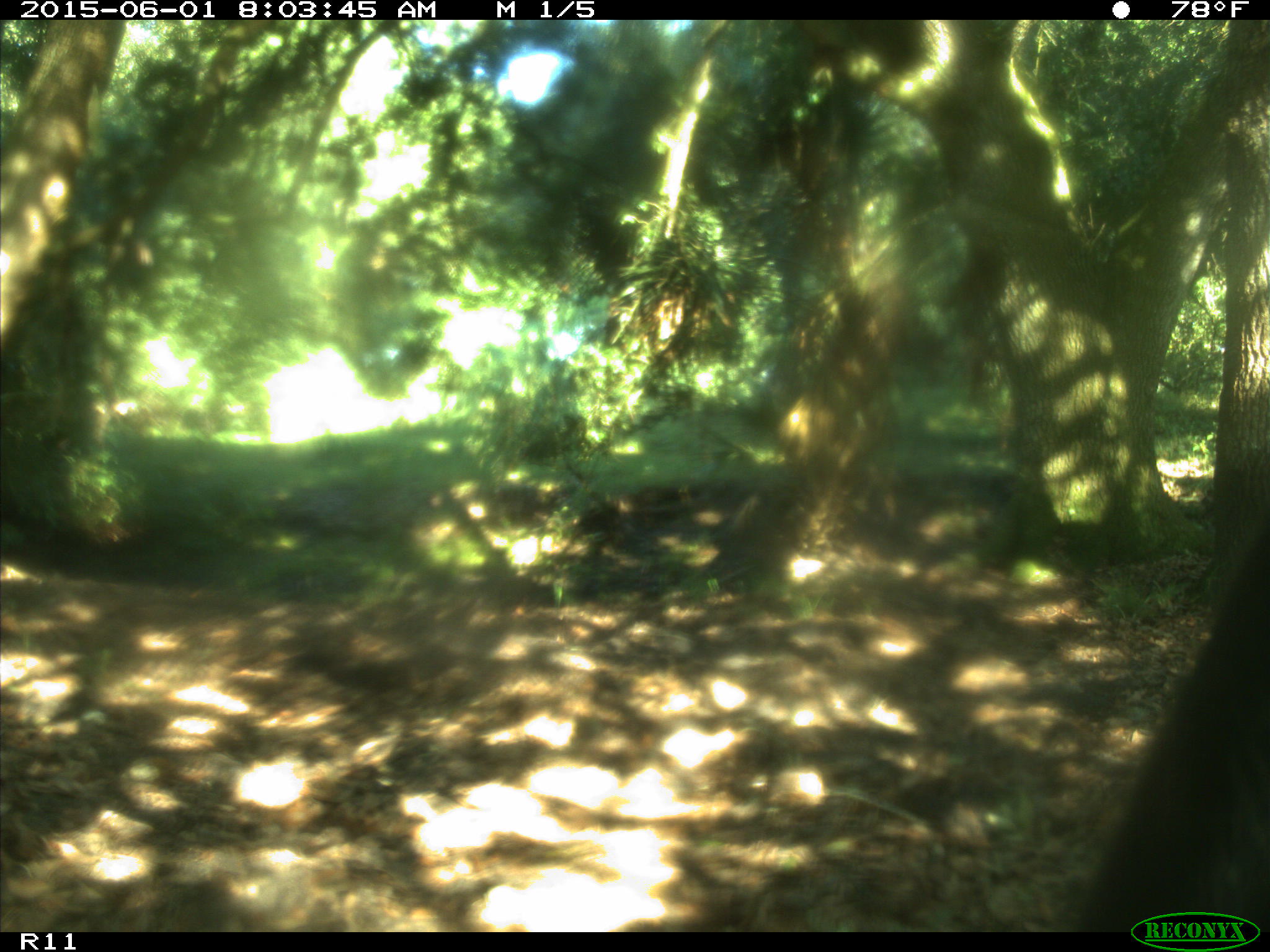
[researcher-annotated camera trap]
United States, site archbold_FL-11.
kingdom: Animalia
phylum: Chordata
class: Mammalia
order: Artiodactyla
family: Bovidae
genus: Bos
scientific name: Bos taurus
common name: domestic cow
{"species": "Bos taurus (domestic cow)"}